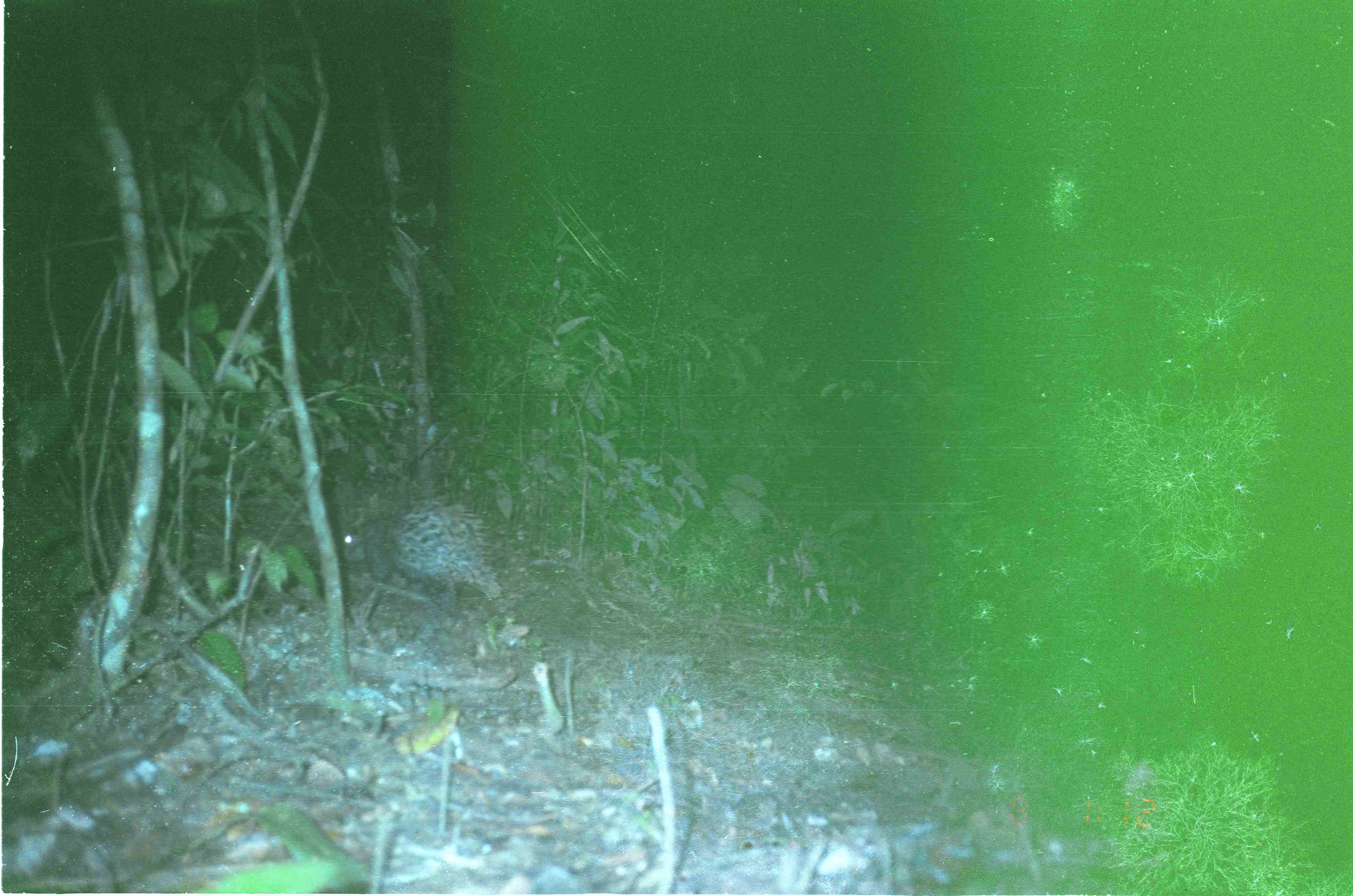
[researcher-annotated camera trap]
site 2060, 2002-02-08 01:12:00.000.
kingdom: Animalia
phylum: Chordata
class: Mammalia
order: Rodentia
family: Hystricidae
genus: Hystrix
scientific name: Hystrix brachyura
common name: east asian porcupine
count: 1